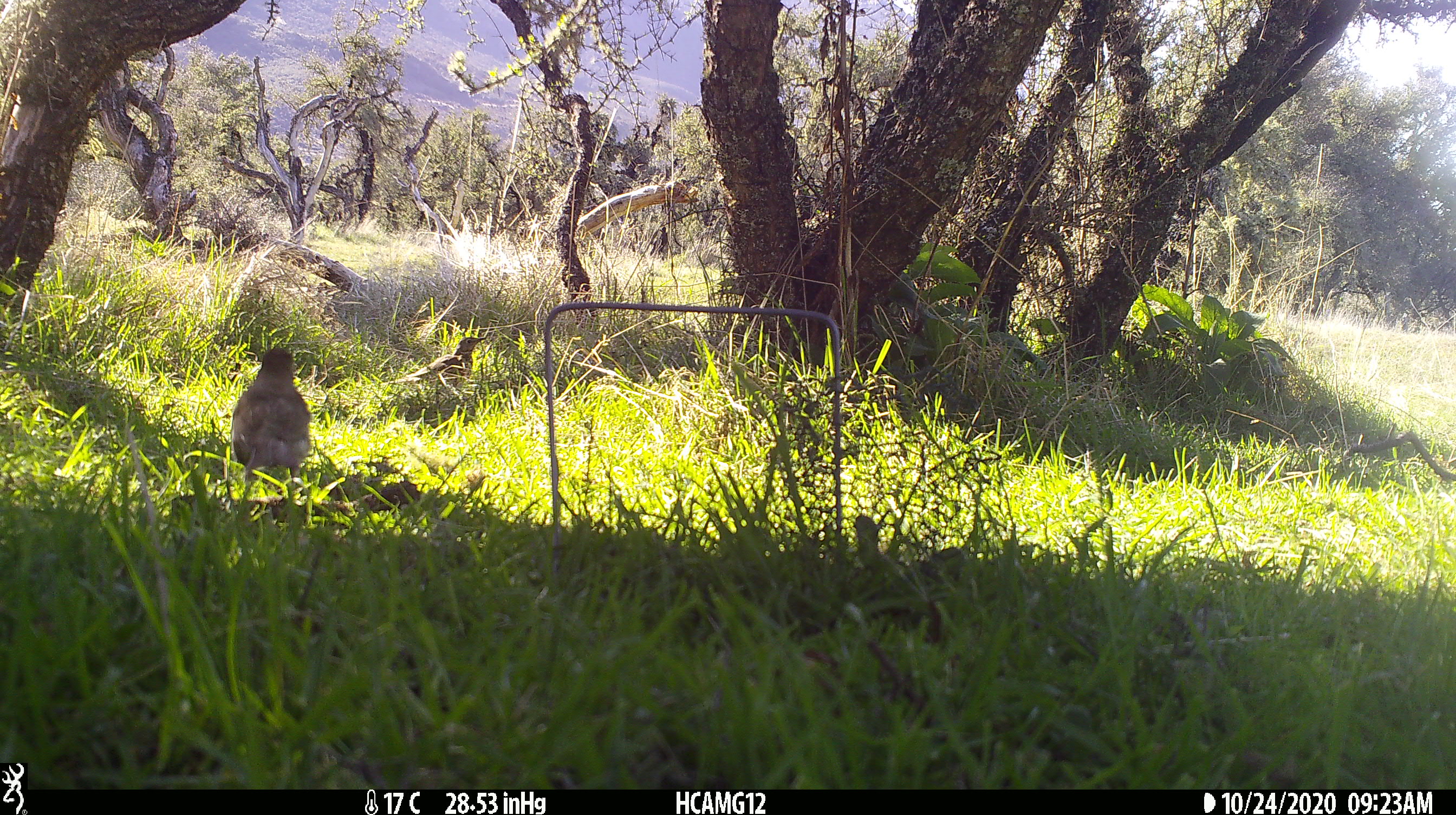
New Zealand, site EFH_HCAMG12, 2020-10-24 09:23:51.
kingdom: Animalia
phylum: Chordata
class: Aves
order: Passeriformes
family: Turdidae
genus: Turdus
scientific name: Turdus philomelos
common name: song thrush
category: thrush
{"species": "thrush (song thrush) (Turdus philomelos)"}